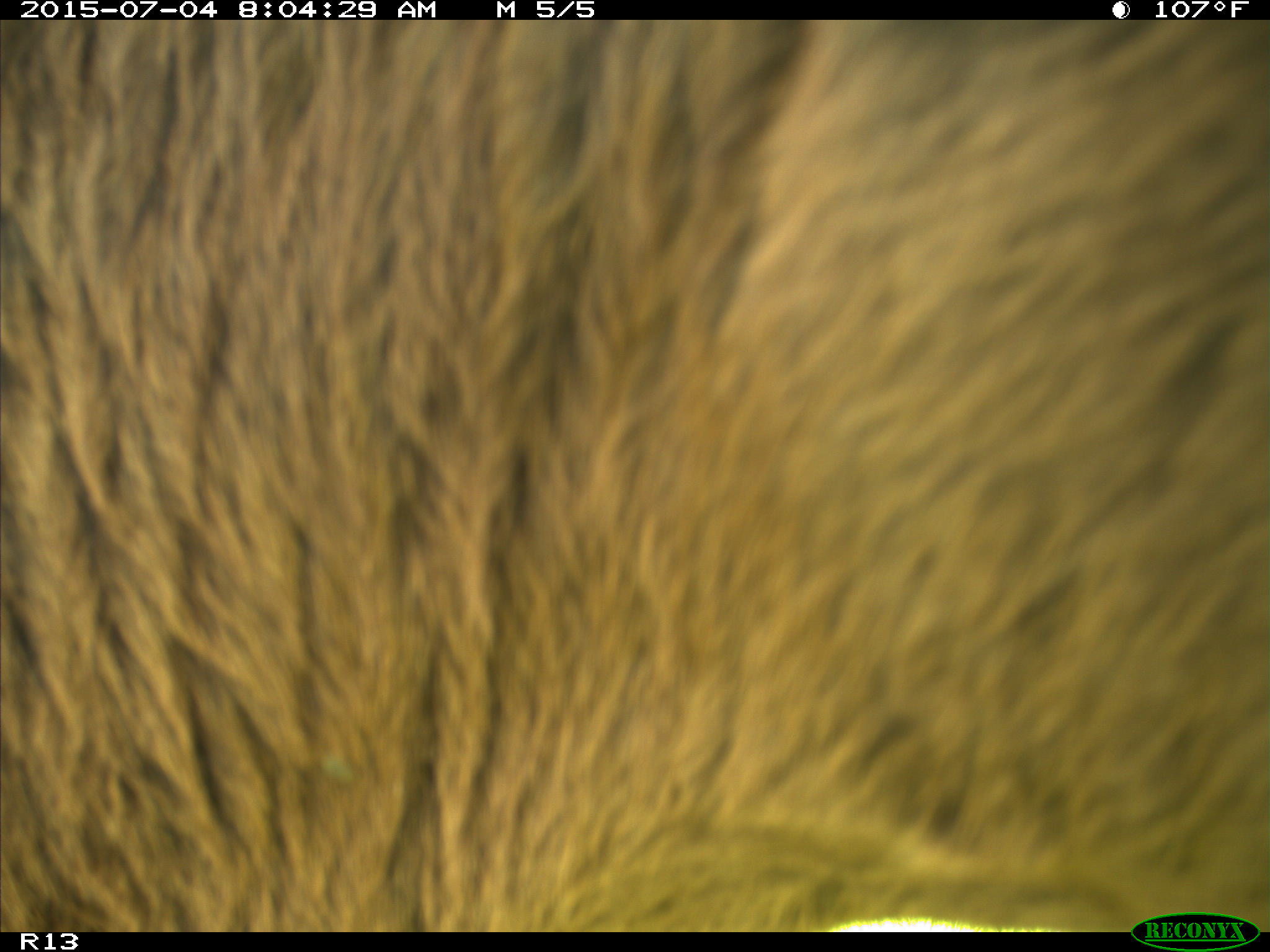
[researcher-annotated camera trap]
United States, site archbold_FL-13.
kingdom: Animalia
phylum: Chordata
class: Mammalia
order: Artiodactyla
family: Bovidae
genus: Bos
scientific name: Bos taurus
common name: domestic cow